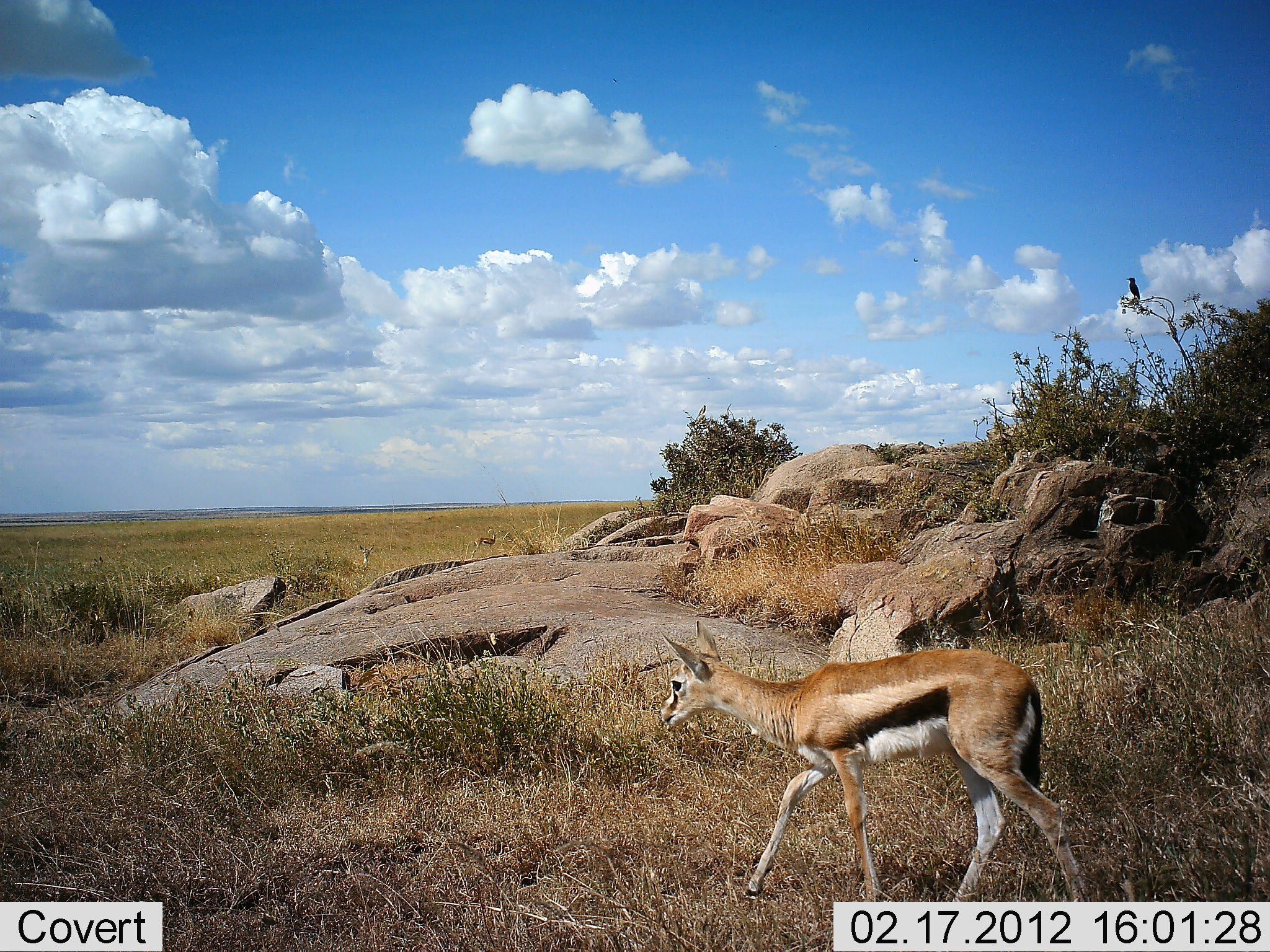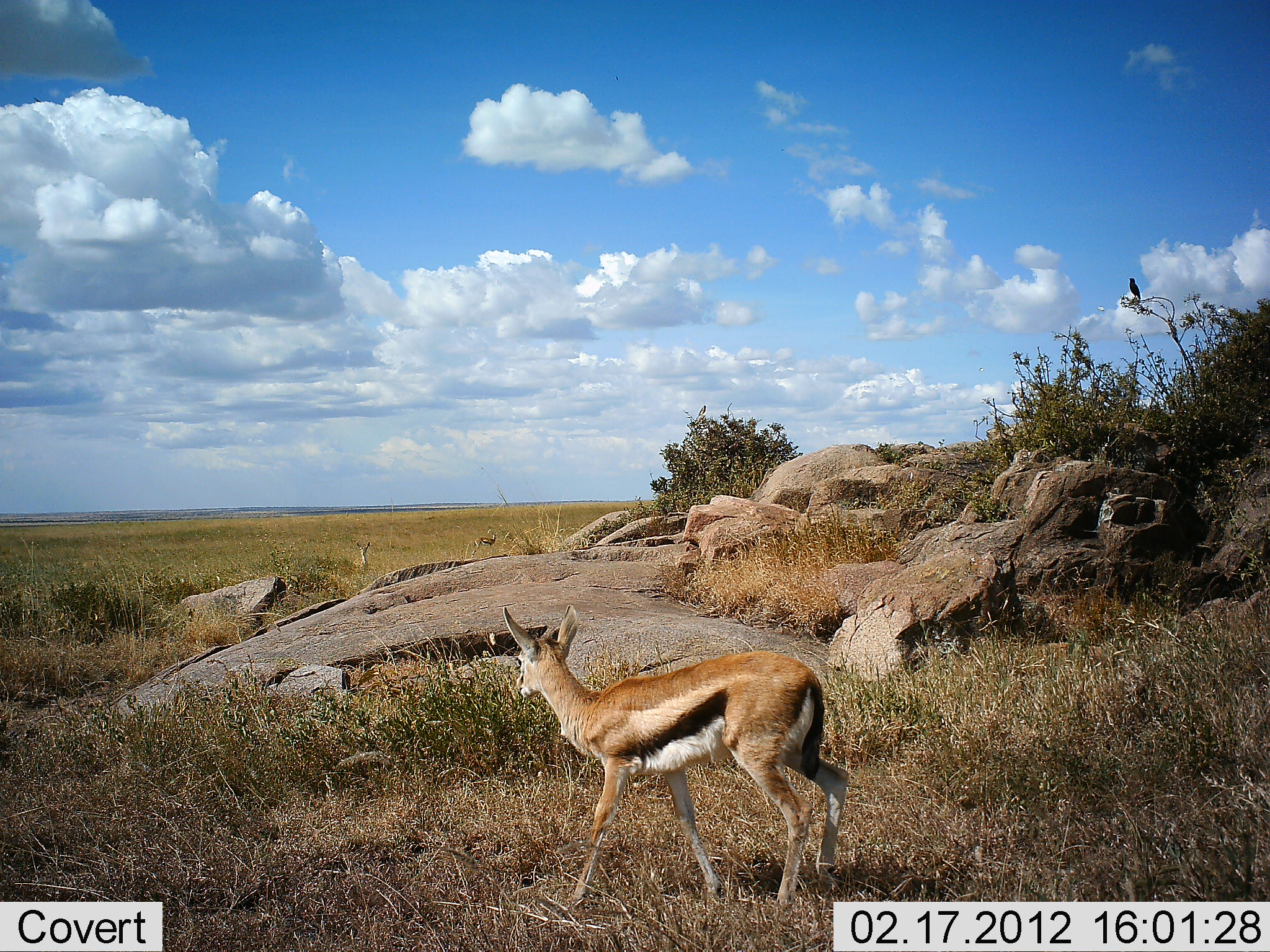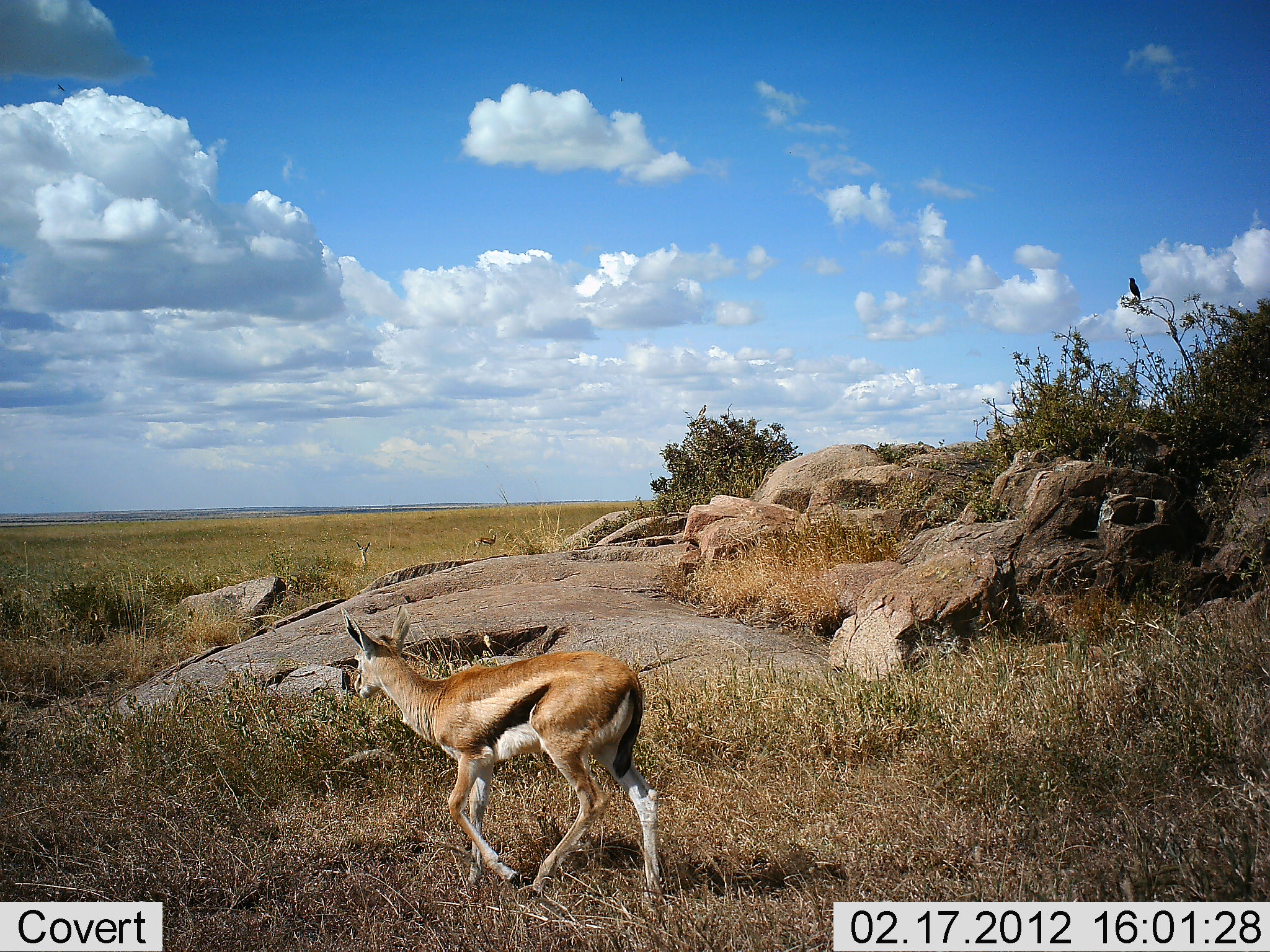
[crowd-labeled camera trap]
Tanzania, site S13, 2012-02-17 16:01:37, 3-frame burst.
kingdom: Animalia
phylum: Chordata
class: Mammalia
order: Artiodactyla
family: Bovidae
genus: Eudorcas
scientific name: Eudorcas thomsonii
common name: thomson's gazelle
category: gazellethomsons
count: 1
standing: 38%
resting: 0%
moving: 90%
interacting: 0%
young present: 3%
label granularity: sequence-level